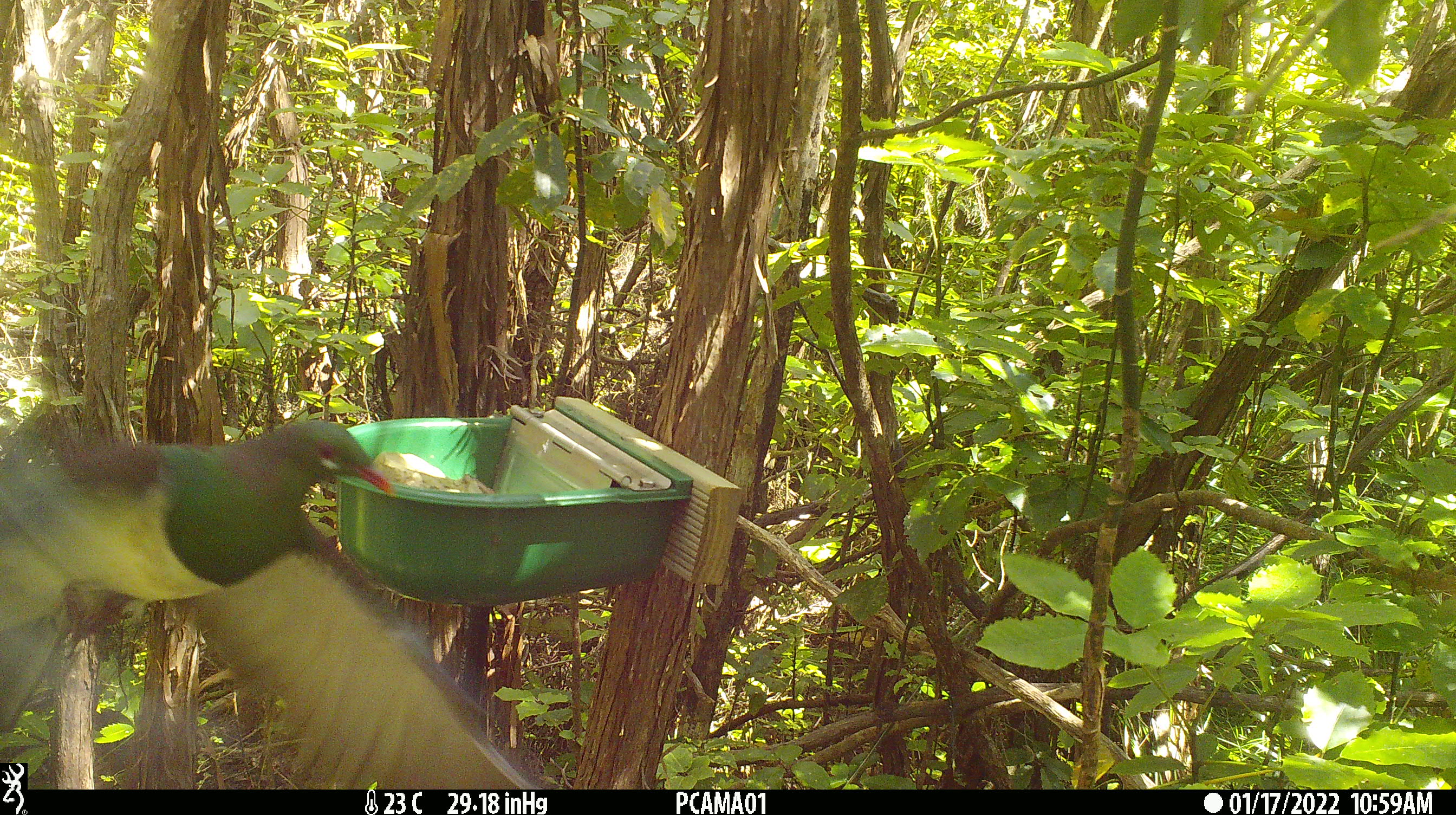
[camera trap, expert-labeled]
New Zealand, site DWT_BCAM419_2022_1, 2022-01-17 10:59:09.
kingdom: Animalia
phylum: Chordata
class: Aves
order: Columbiformes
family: Columbidae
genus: Hemiphaga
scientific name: Hemiphaga novaeseelandiae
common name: new zealand pigeon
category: kereru